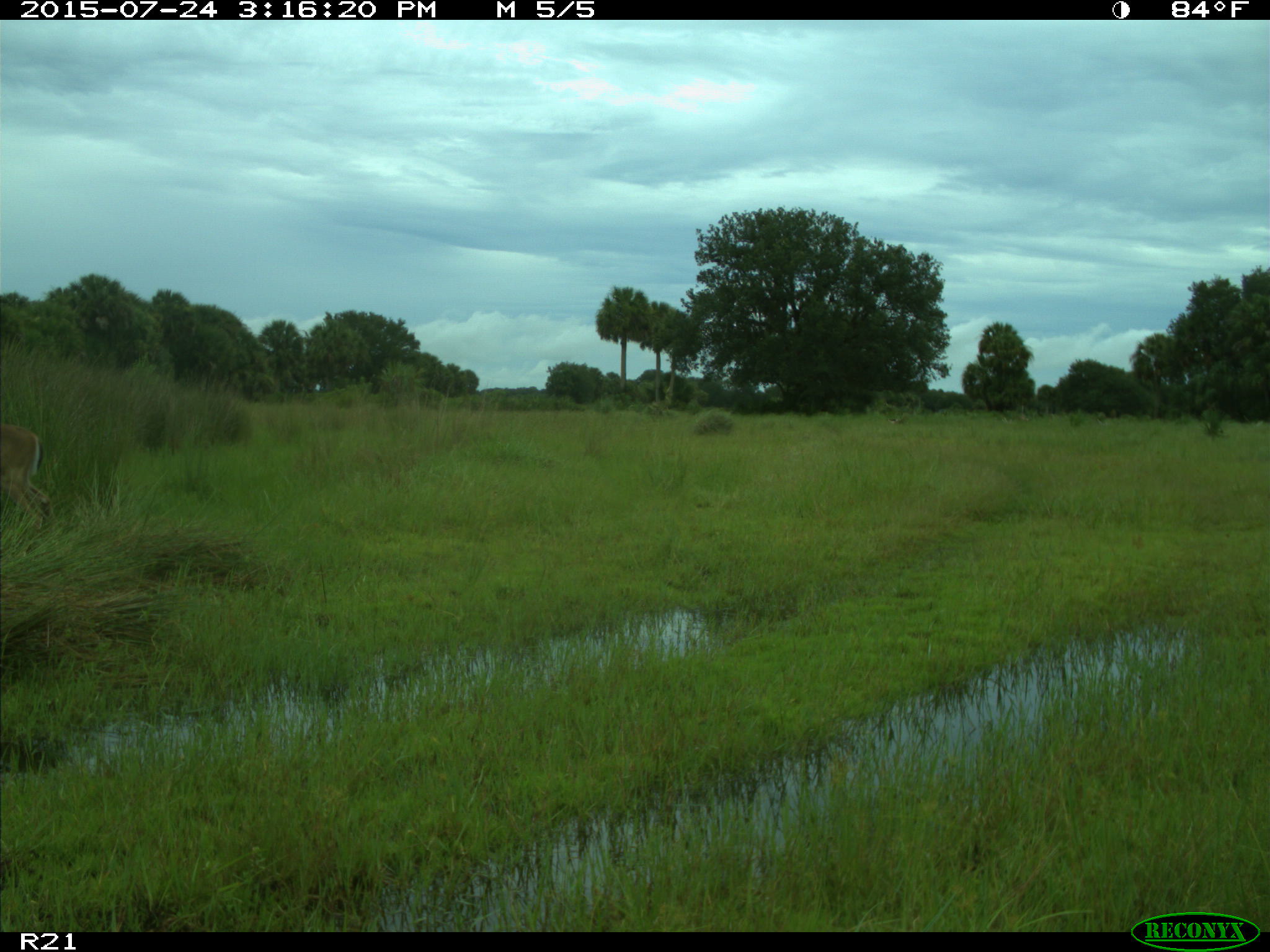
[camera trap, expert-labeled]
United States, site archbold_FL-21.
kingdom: Animalia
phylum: Chordata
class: Mammalia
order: Artiodactyla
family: Cervidae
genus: Odocoileus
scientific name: Odocoileus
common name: deer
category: unidentified deer